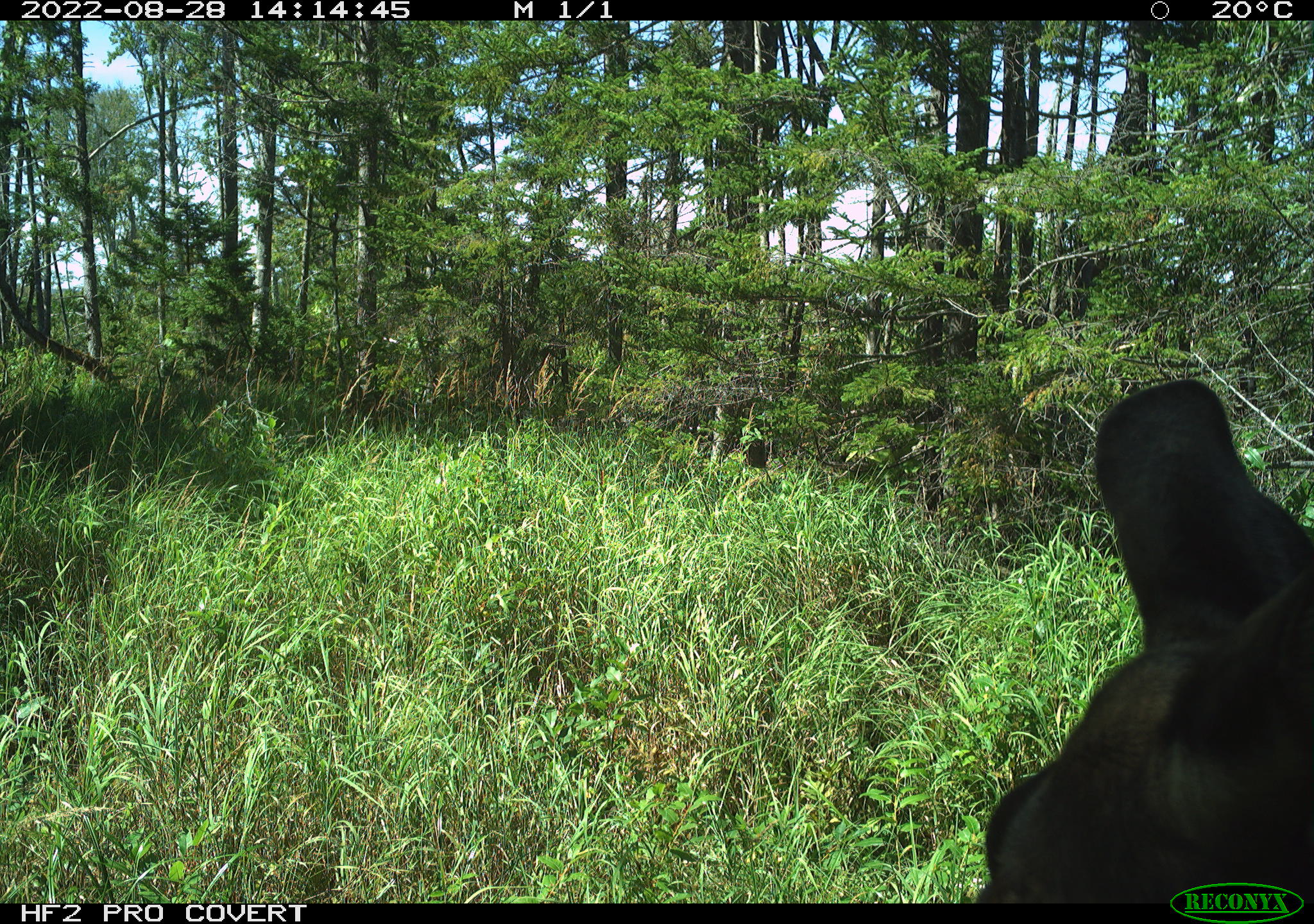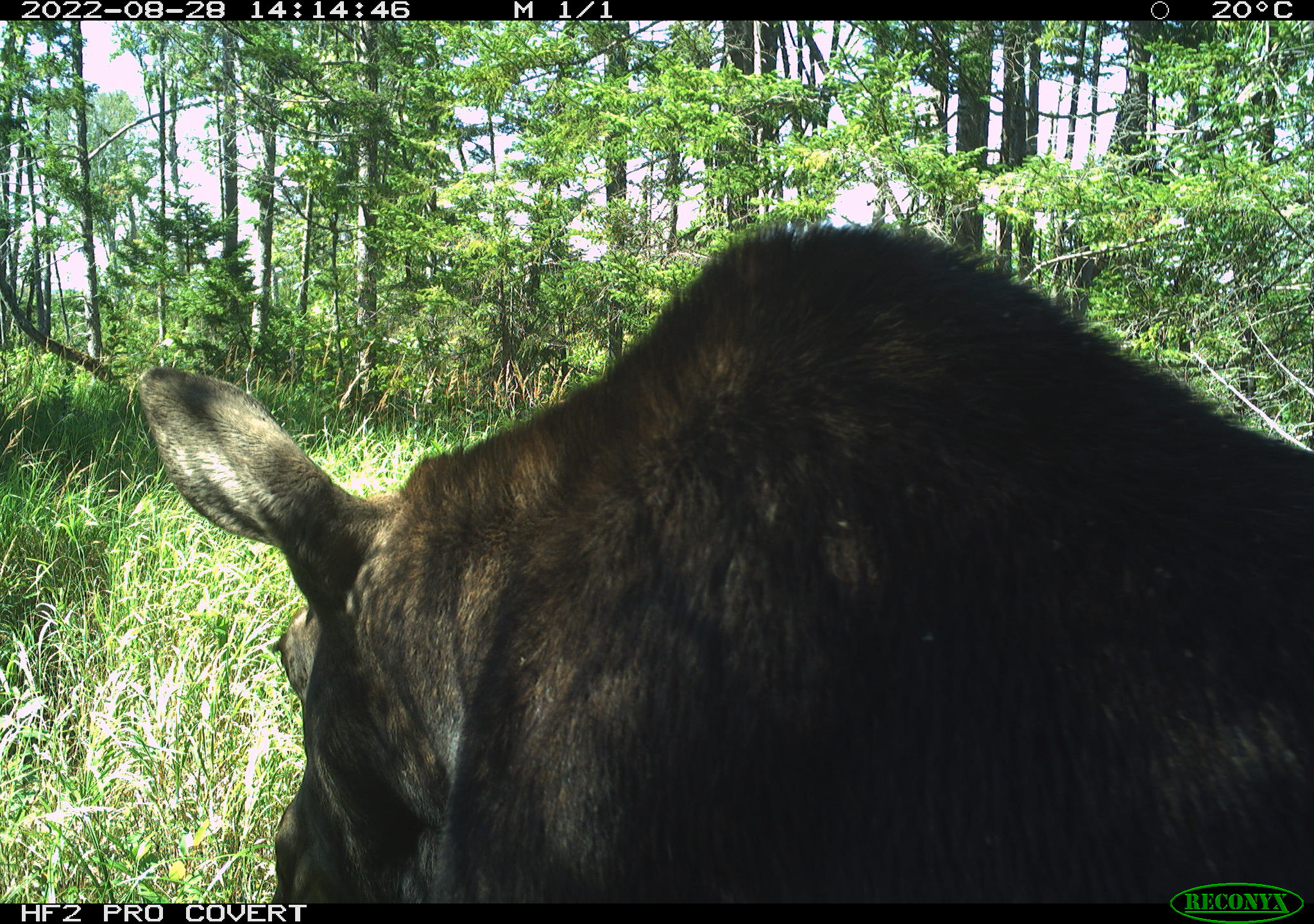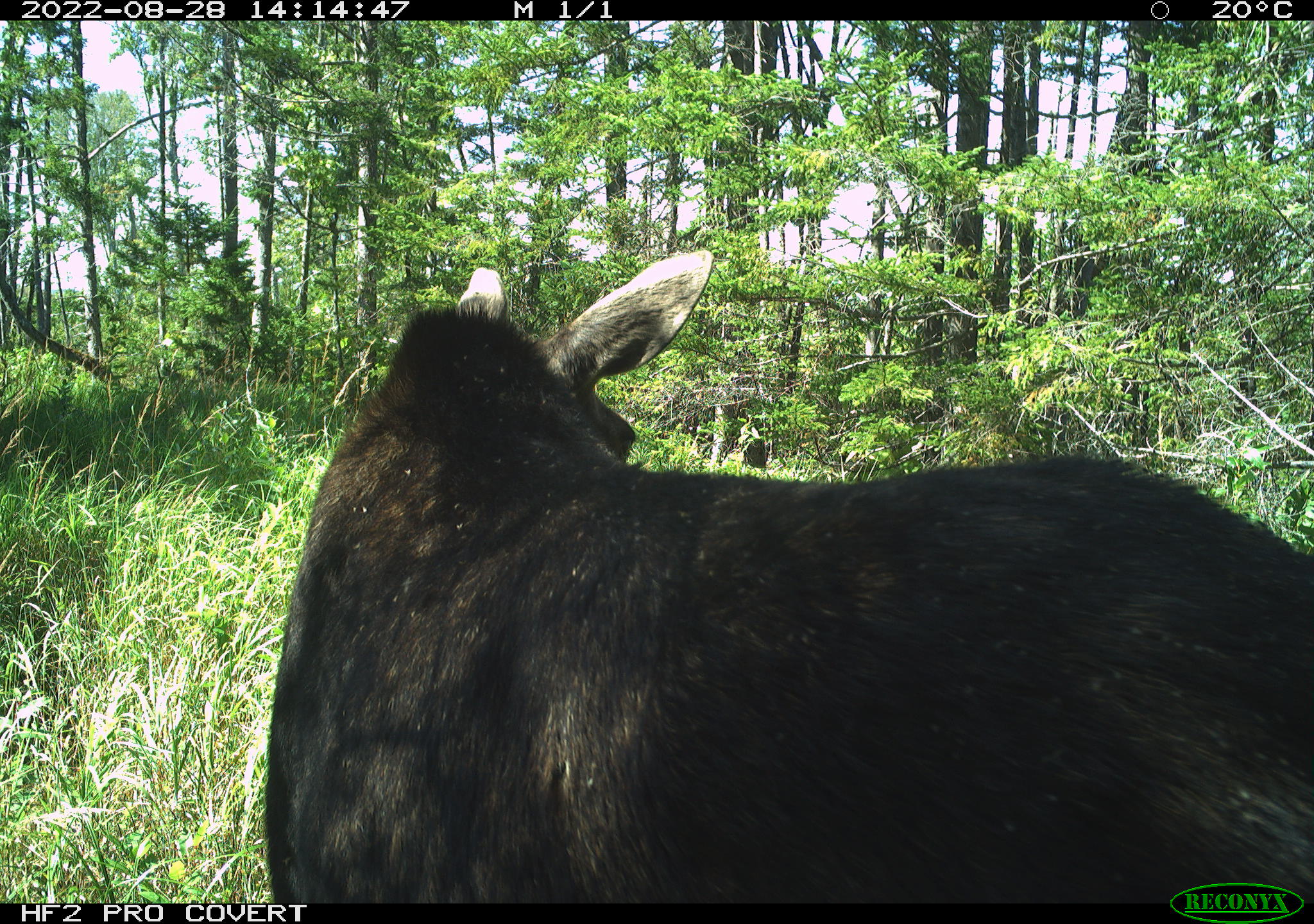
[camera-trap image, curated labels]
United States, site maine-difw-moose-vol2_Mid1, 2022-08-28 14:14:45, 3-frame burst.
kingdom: Animalia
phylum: Chordata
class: Mammalia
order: Artiodactyla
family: Cervidae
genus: Alces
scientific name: Alces alces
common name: moose